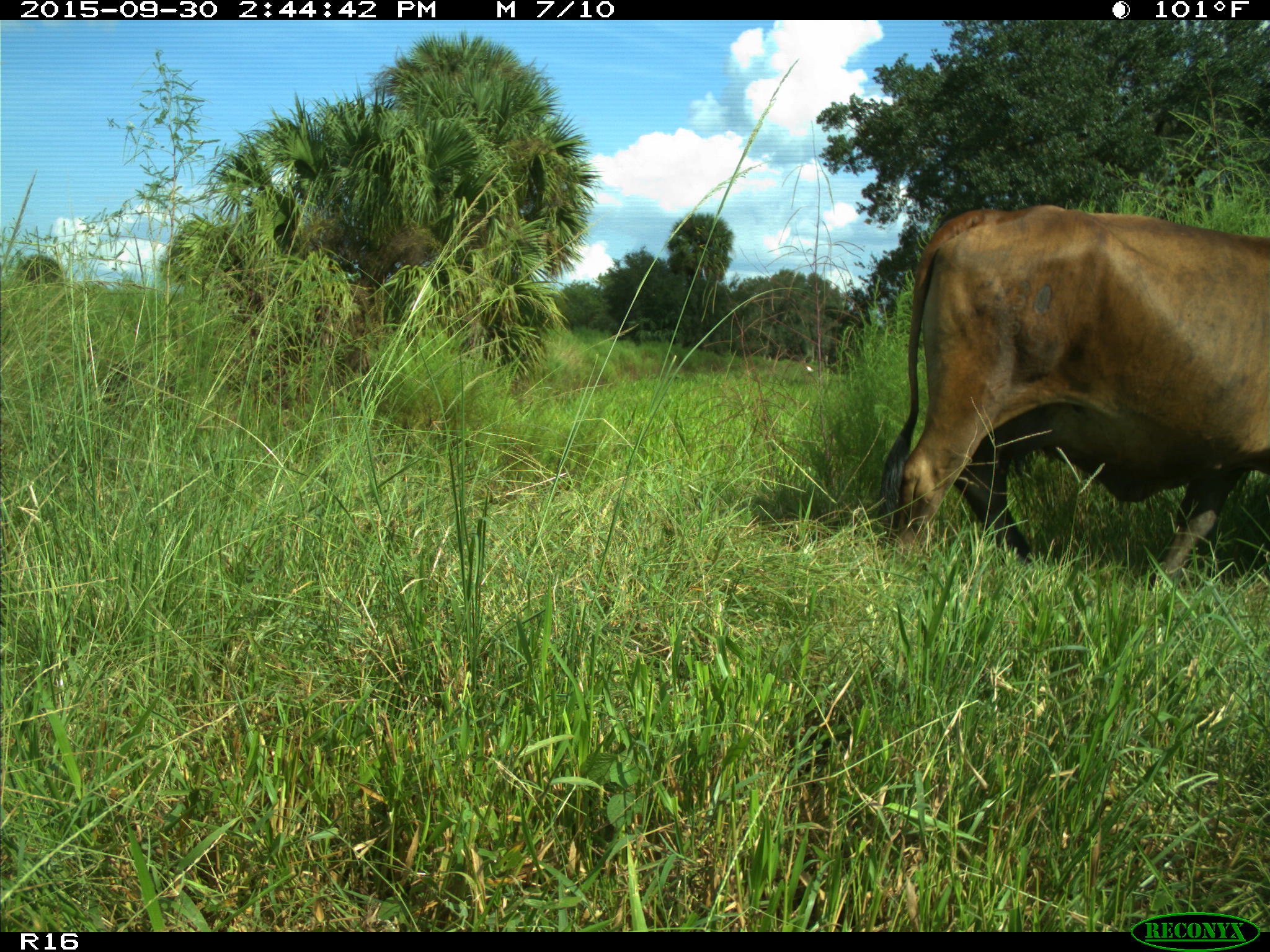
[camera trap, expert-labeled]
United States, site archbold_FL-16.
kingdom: Animalia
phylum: Chordata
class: Mammalia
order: Artiodactyla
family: Bovidae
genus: Bos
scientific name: Bos taurus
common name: domestic cow